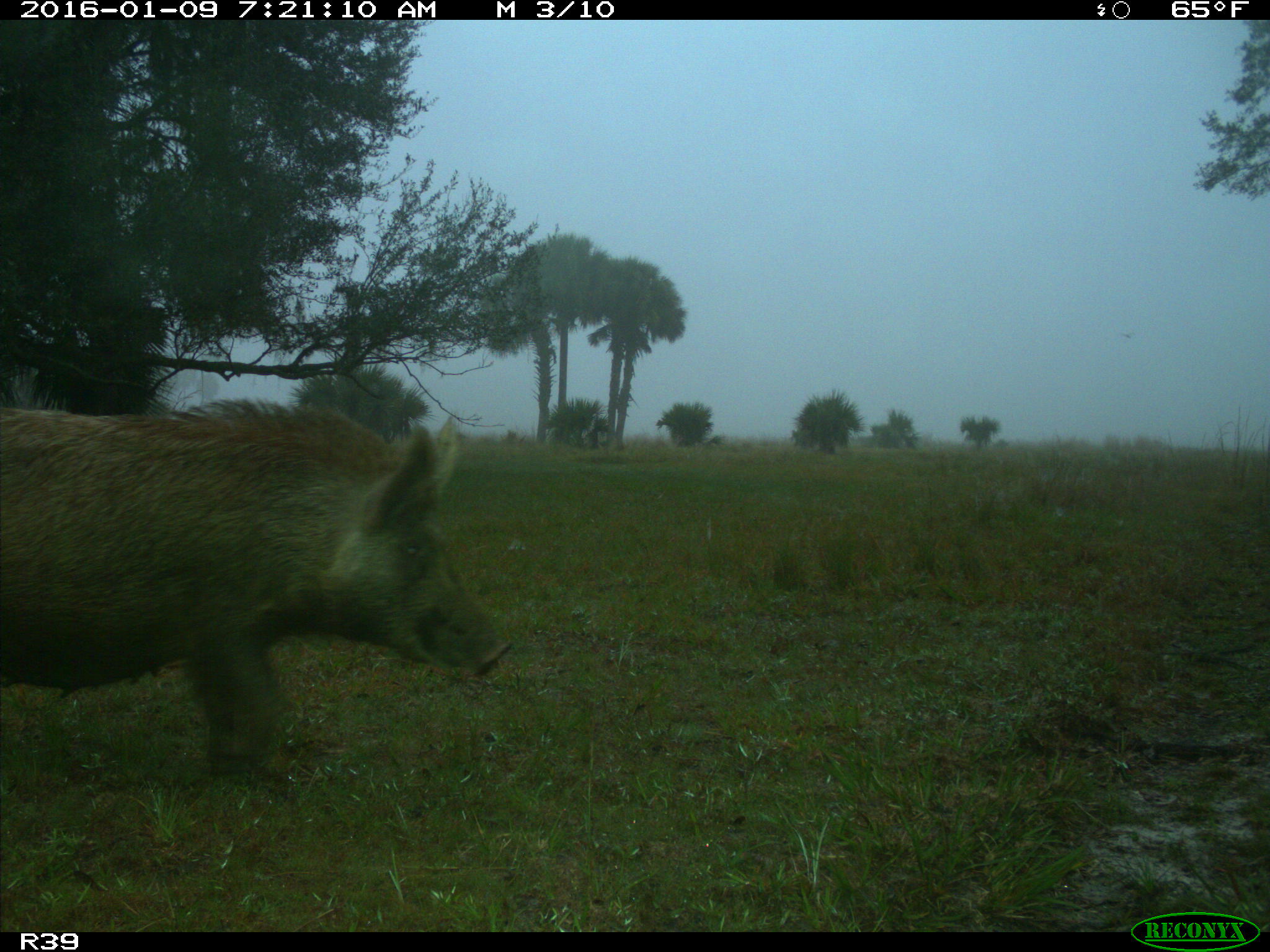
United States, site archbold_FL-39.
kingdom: Animalia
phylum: Chordata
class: Mammalia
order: Artiodactyla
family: Suidae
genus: Sus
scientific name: Sus scrofa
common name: wild boar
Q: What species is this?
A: Sus scrofa (wild boar).